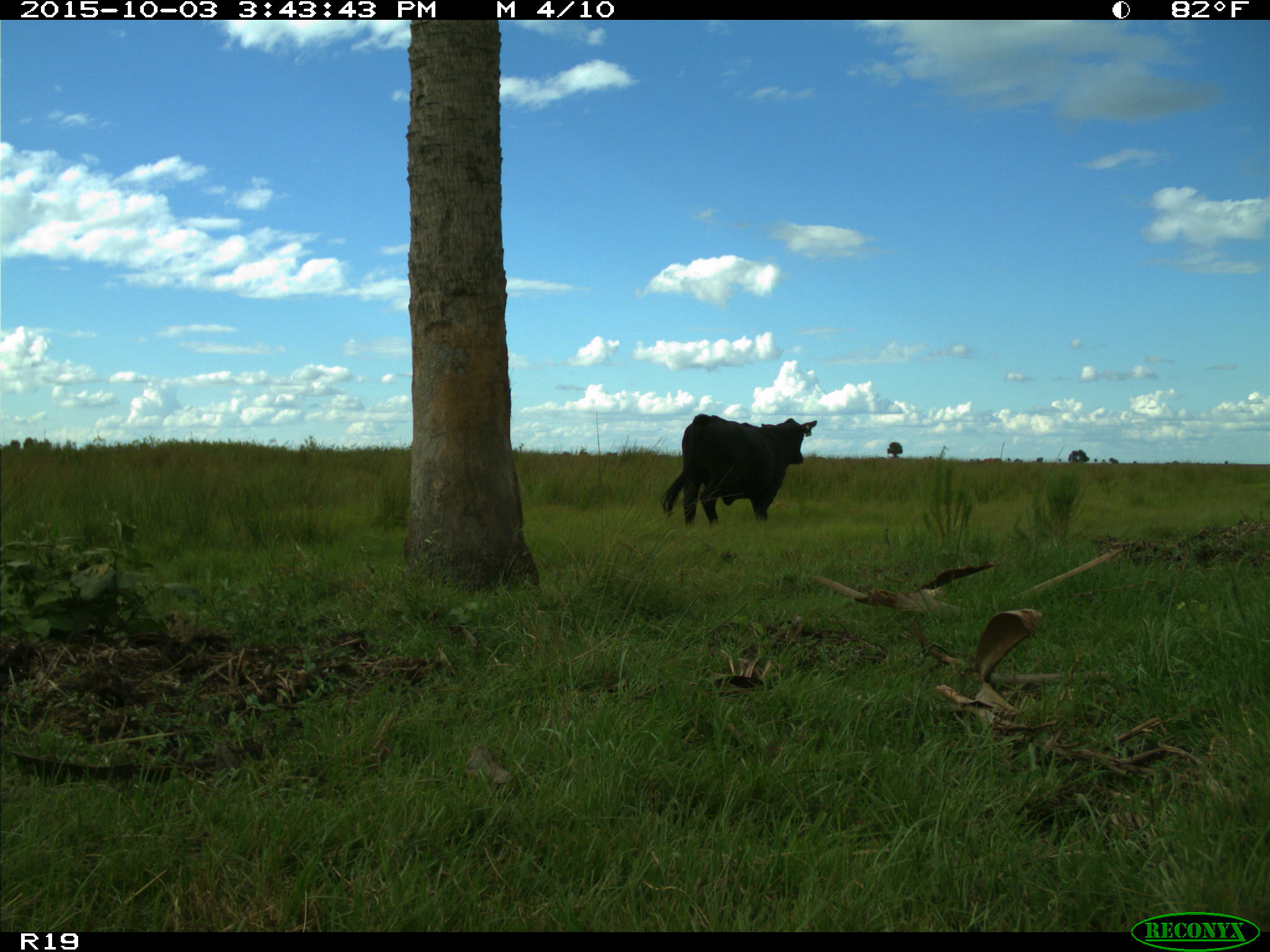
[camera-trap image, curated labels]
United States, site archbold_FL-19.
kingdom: Animalia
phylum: Chordata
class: Mammalia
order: Artiodactyla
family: Bovidae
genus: Bos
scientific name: Bos taurus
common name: domestic cow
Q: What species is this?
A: Bos taurus (domestic cow).